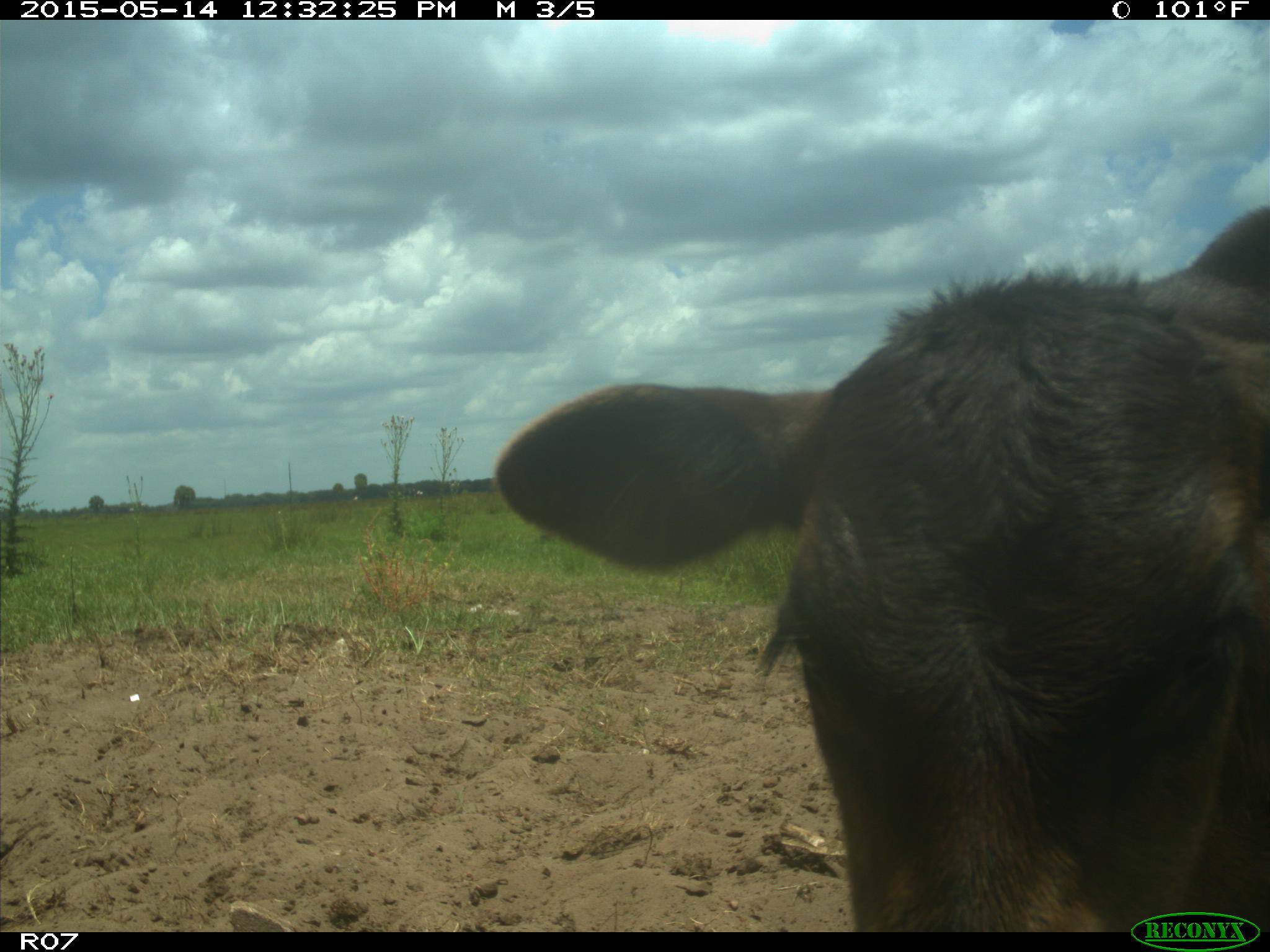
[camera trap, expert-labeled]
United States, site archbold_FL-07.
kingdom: Animalia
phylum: Chordata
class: Mammalia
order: Artiodactyla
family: Bovidae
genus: Bos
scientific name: Bos taurus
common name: domestic cow